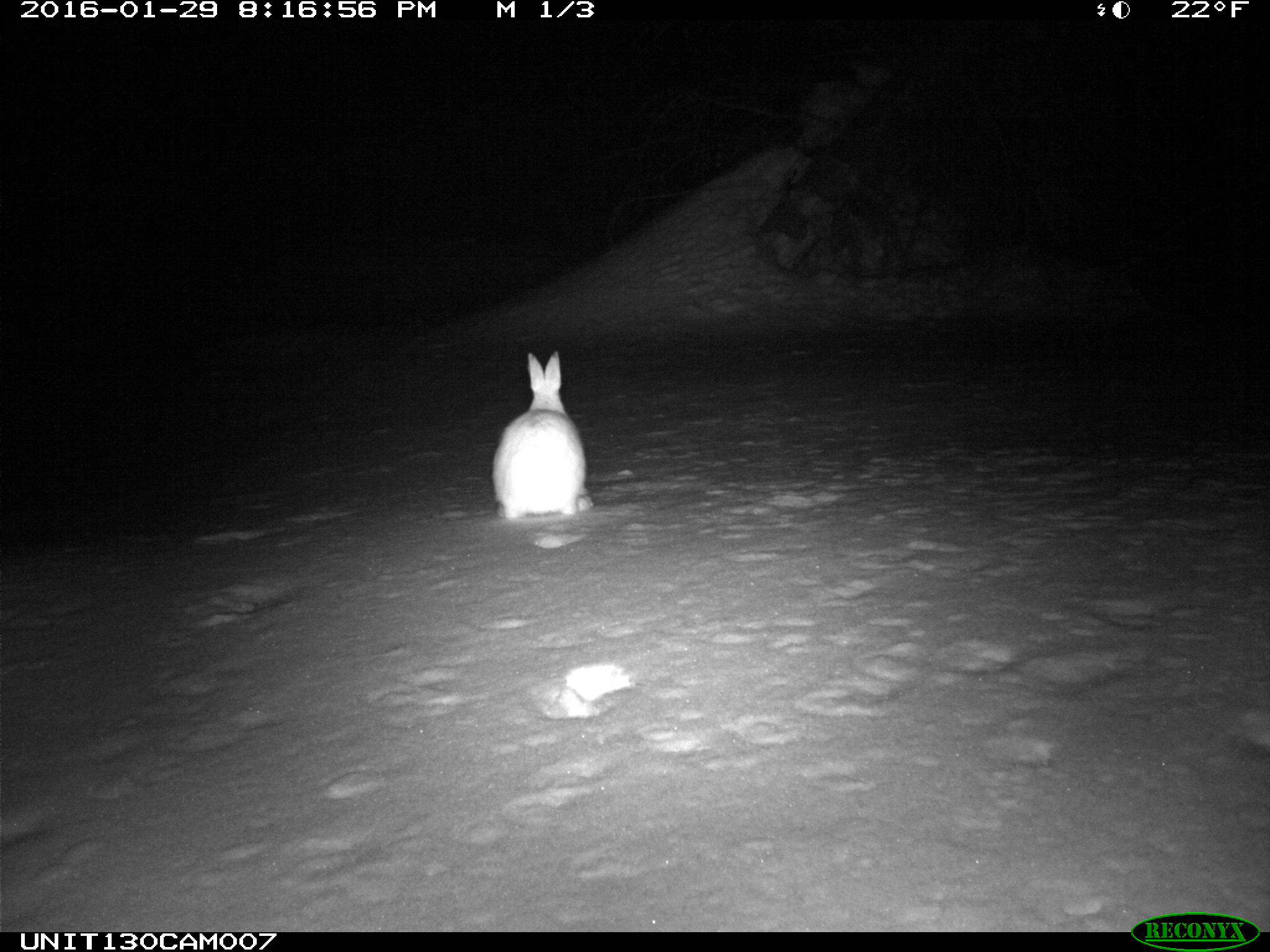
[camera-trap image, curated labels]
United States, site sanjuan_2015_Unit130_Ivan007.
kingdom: Animalia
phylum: Chordata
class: Mammalia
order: Lagomorpha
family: Leporidae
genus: Lepus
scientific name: Lepus americanus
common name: snowshoe hare